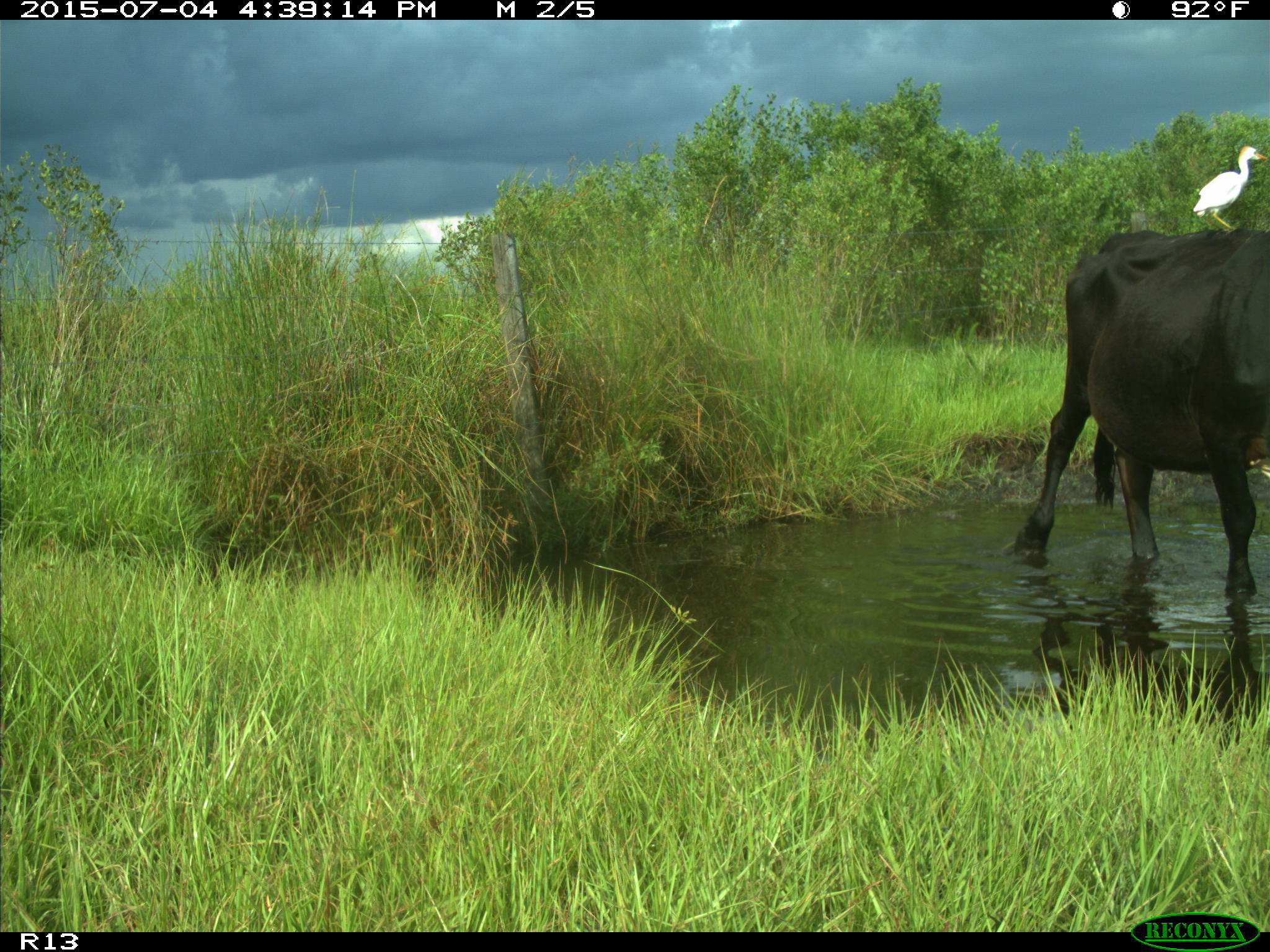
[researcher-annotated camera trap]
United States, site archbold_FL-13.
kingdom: Animalia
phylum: Chordata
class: Mammalia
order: Artiodactyla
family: Bovidae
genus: Bos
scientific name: Bos taurus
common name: domestic cow